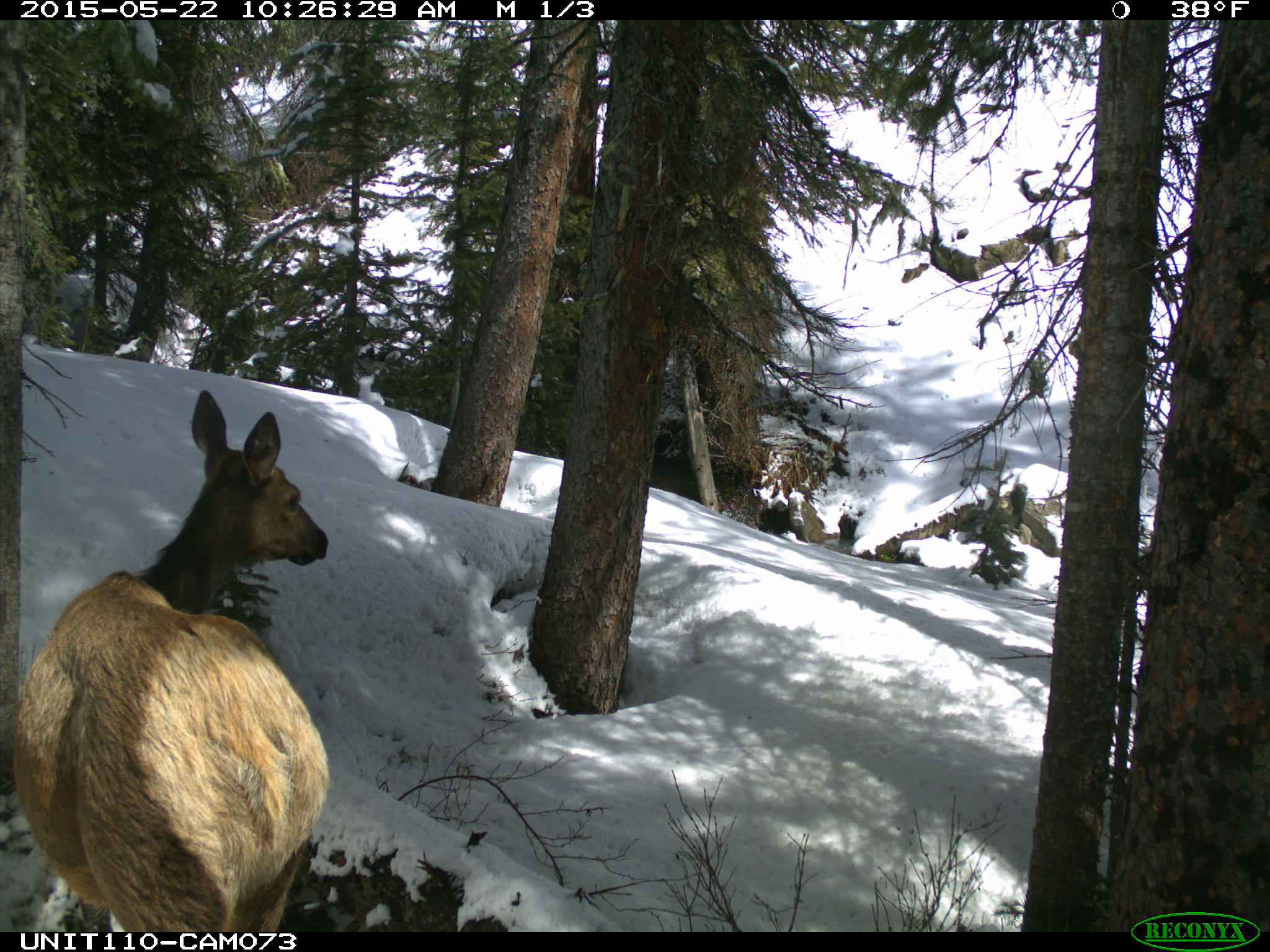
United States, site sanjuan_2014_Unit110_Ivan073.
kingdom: Animalia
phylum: Chordata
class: Mammalia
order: Artiodactyla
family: Cervidae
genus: Cervus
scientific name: Cervus elaphus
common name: red deer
Cervus elaphus (red deer).